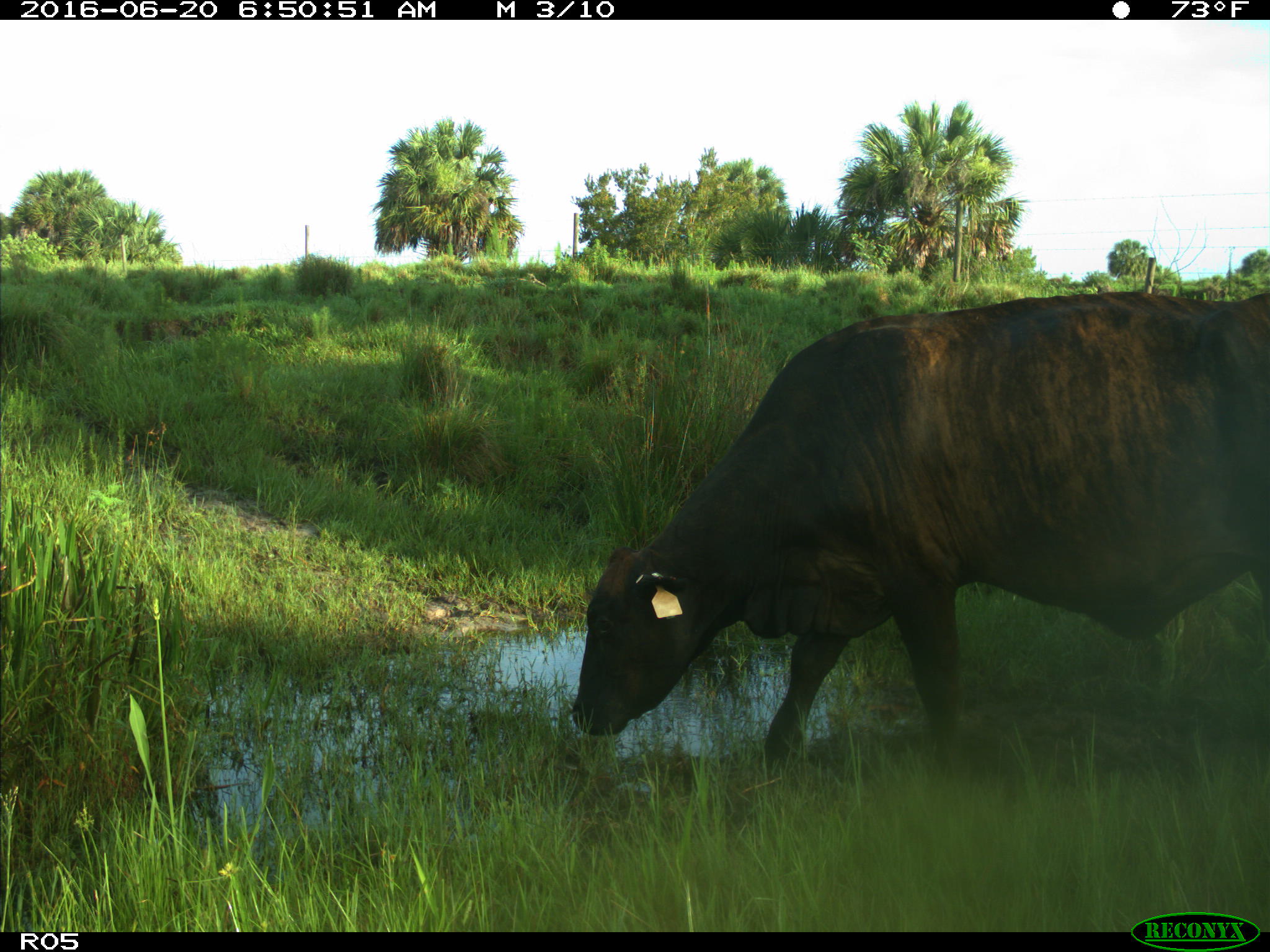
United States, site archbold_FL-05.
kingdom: Animalia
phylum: Chordata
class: Mammalia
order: Artiodactyla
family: Bovidae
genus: Bos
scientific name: Bos taurus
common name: domestic cow